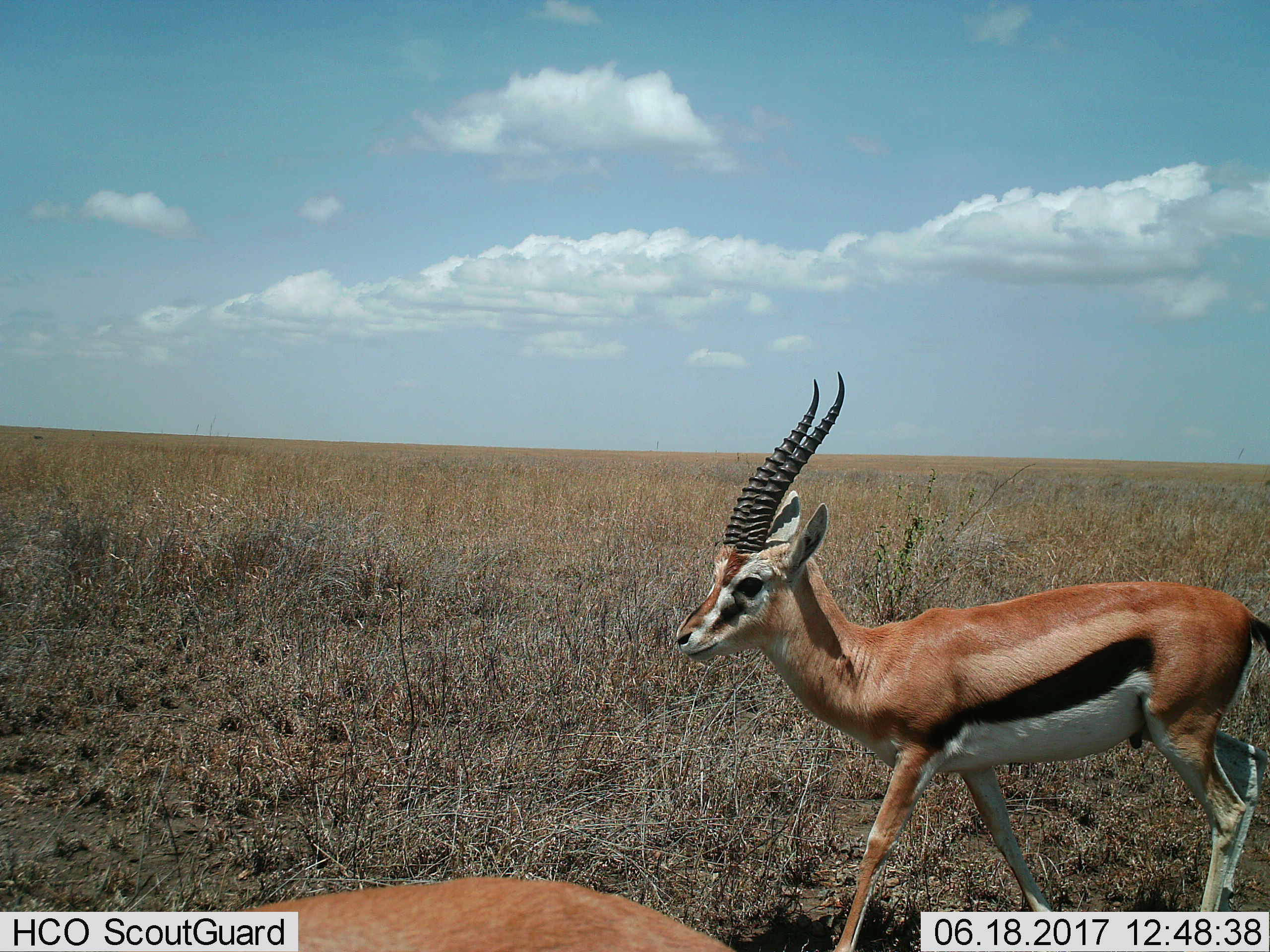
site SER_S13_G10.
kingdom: Animalia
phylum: Chordata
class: Mammalia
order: Artiodactyla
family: Bovidae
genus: Eudorcas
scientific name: Eudorcas thomsonii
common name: thomson's gazelle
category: gazellethomsons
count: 2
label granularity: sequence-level